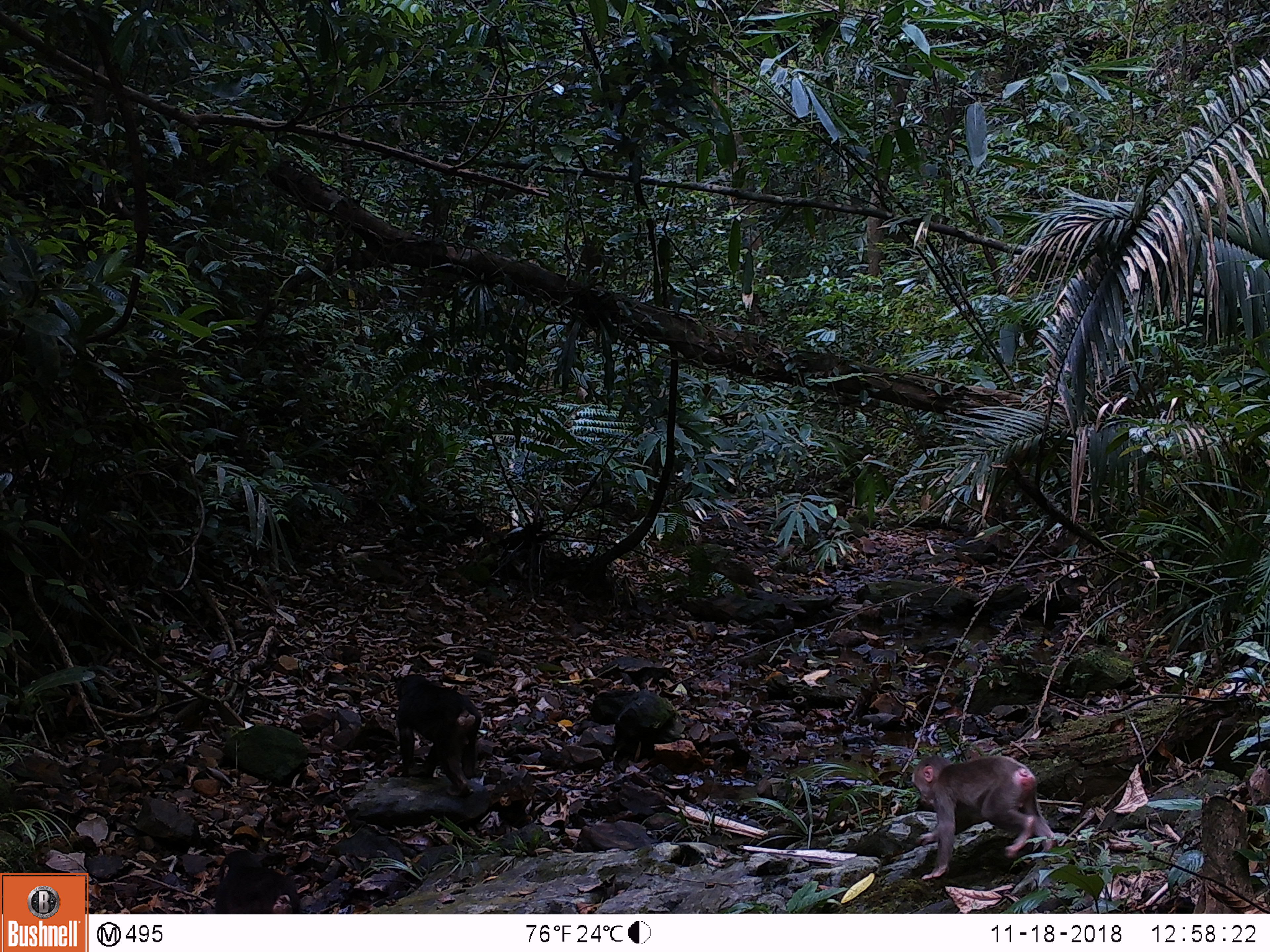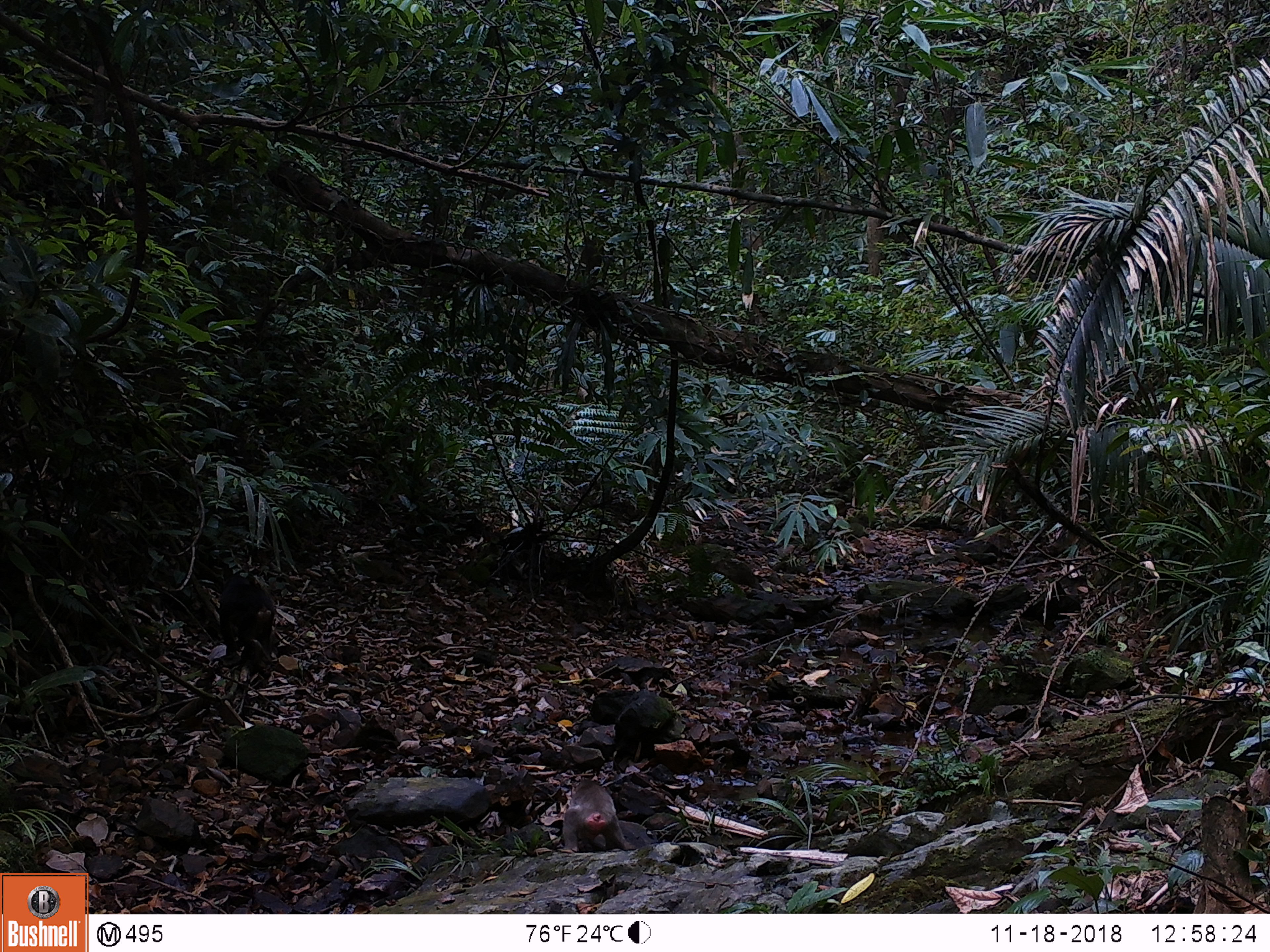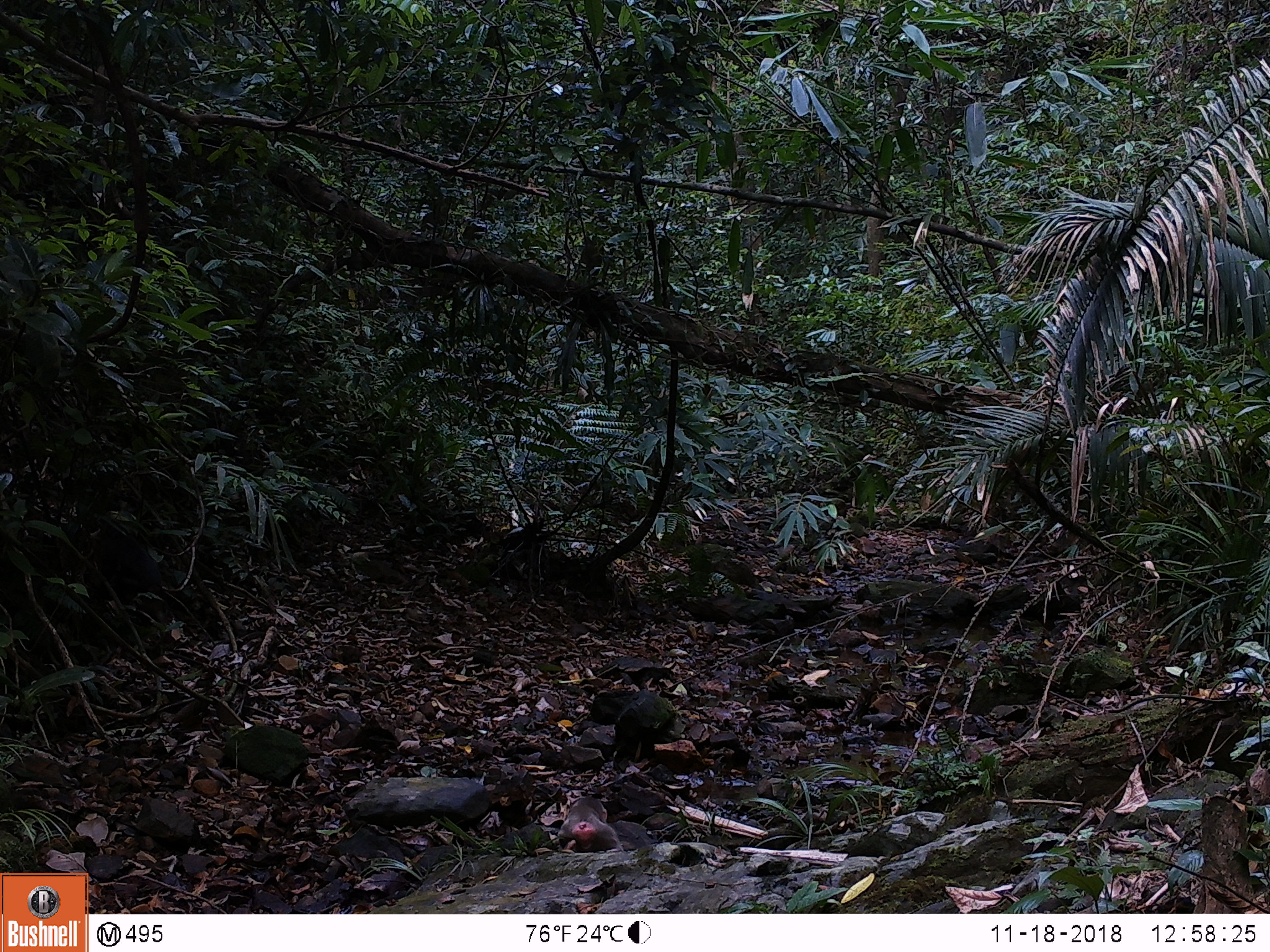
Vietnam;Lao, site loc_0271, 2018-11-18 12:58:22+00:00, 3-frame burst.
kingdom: Animalia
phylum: Chordata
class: Mammalia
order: Primates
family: Cercopithecidae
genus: Macaca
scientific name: Macaca arctoides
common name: stump-tailed macaque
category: stump tailed macaque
Stump tailed macaque (stump-tailed macaque) (Macaca arctoides). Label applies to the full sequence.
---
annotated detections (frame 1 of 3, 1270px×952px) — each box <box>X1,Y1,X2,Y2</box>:
stump tailed macaque: <box>911,755,1058,878</box>; <box>395,674,481,797</box>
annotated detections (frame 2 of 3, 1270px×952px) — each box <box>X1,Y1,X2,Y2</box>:
stump tailed macaque: <box>557,778,635,854</box>; <box>218,576,274,656</box>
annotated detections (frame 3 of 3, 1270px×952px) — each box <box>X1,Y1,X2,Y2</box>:
stump tailed macaque: <box>90,522,162,603</box>; <box>557,796,624,851</box>